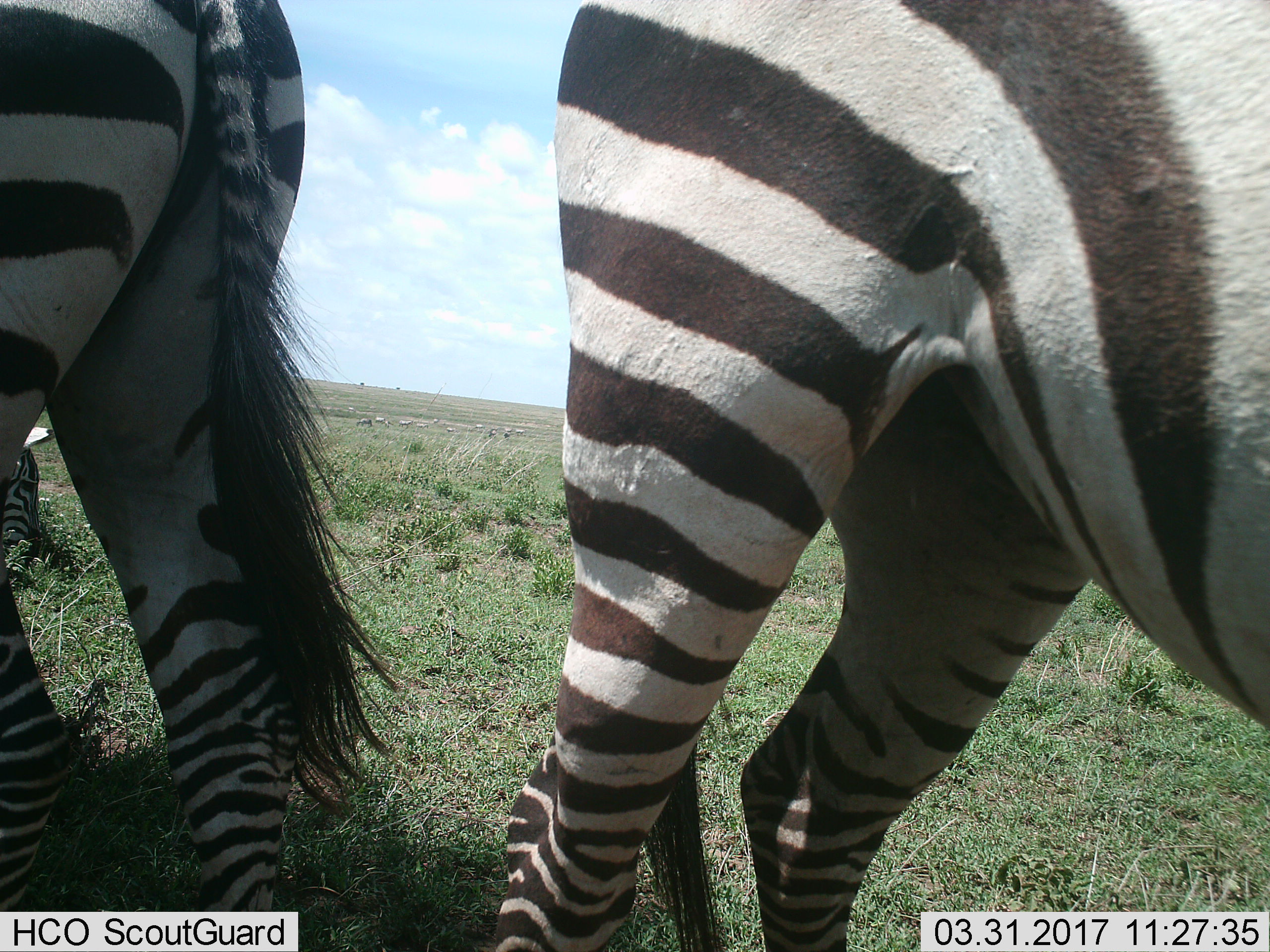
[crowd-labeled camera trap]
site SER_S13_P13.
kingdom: Animalia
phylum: Chordata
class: Mammalia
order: Perissodactyla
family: Equidae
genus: Equus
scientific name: Equus quagga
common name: plains zebra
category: zebraplains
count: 2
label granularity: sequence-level